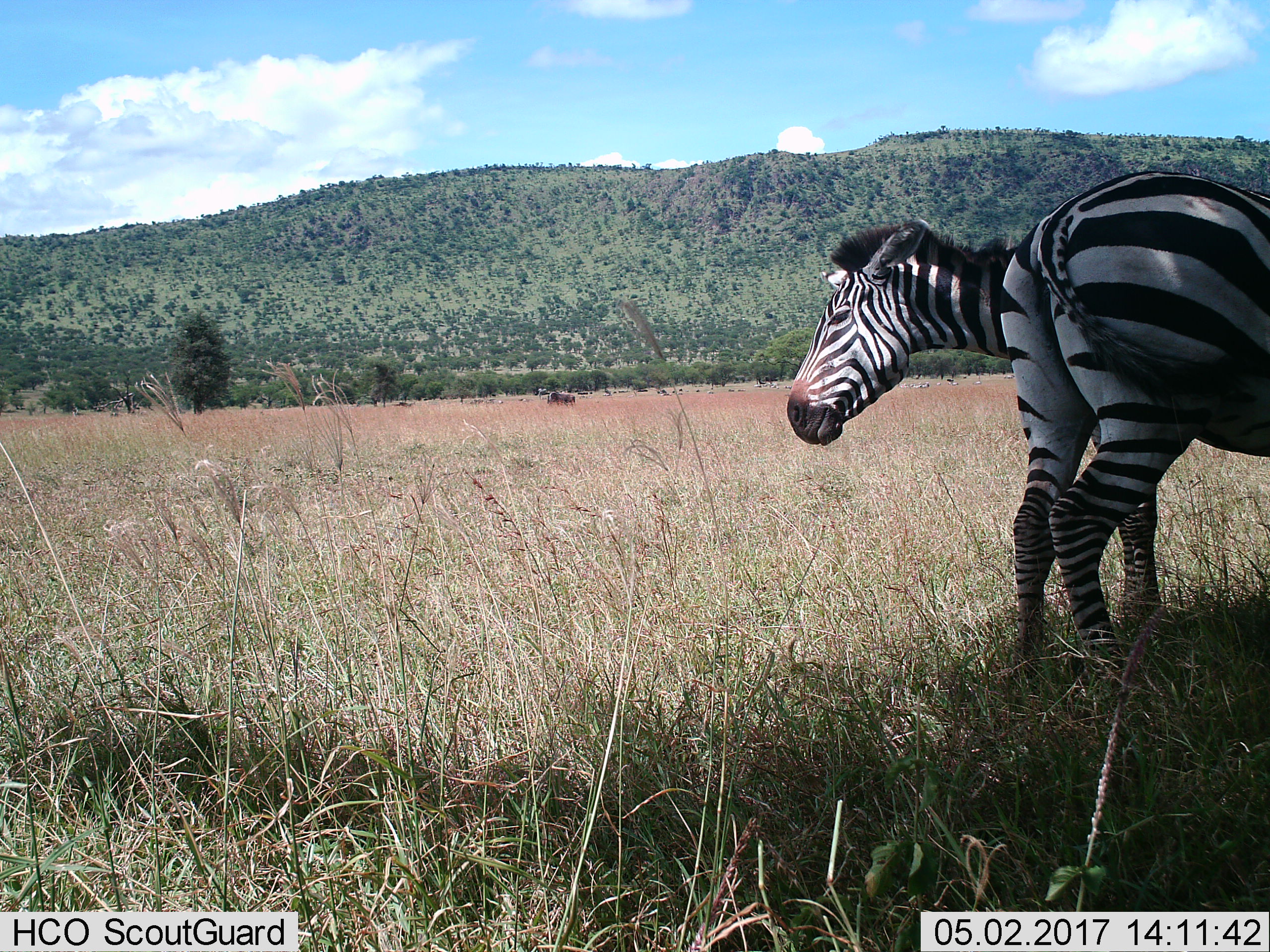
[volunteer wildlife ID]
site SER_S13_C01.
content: unidentified animal